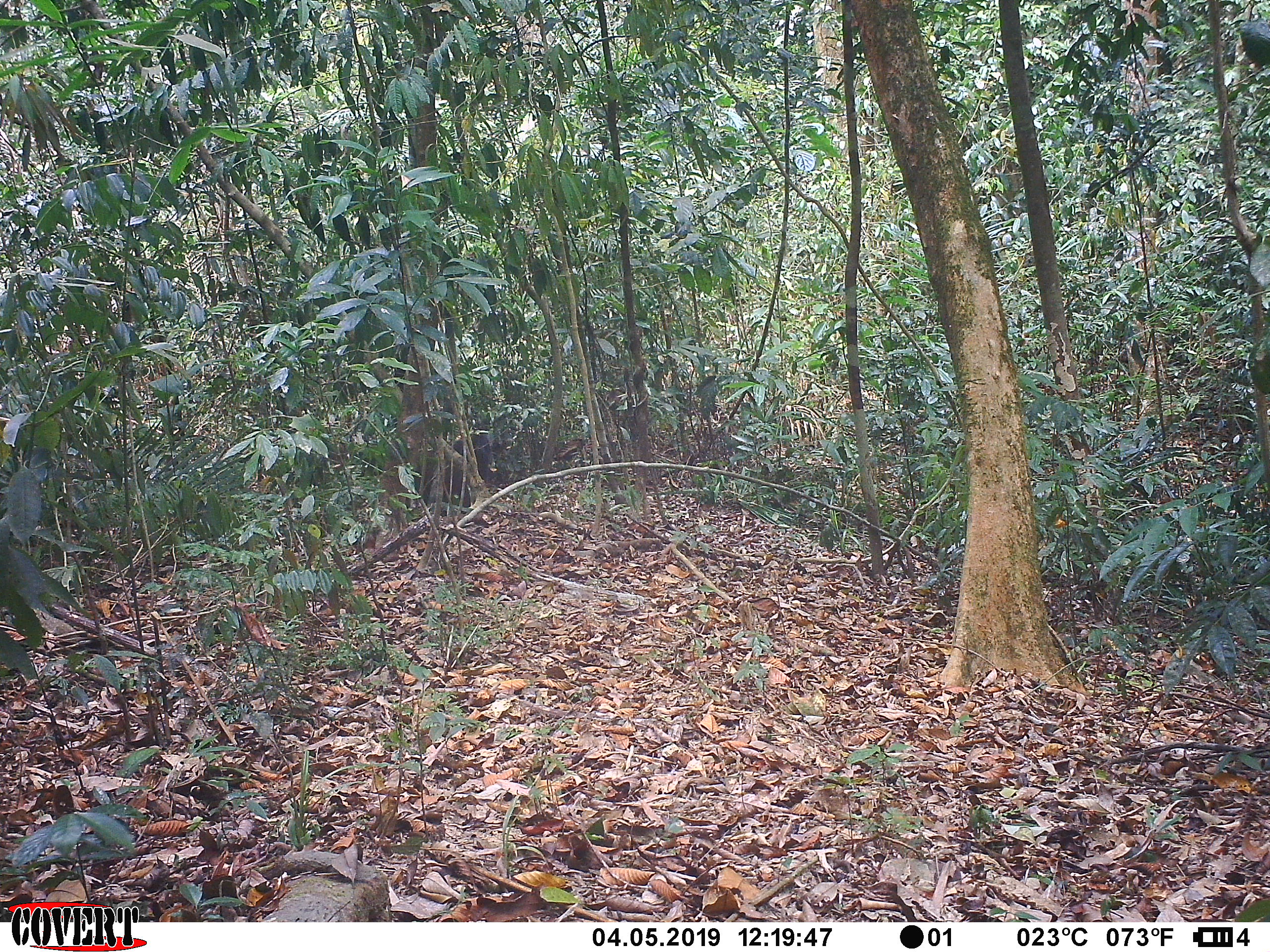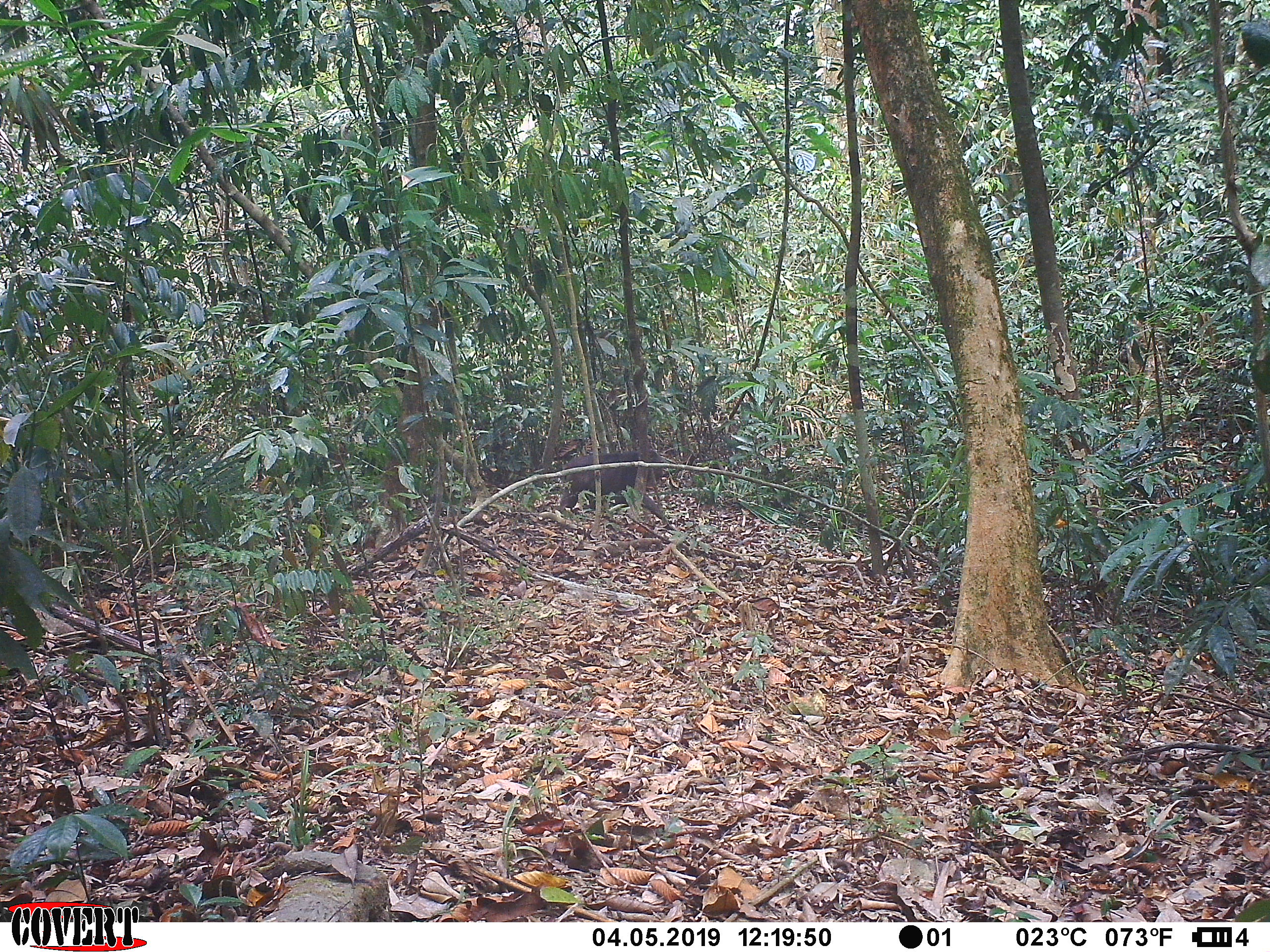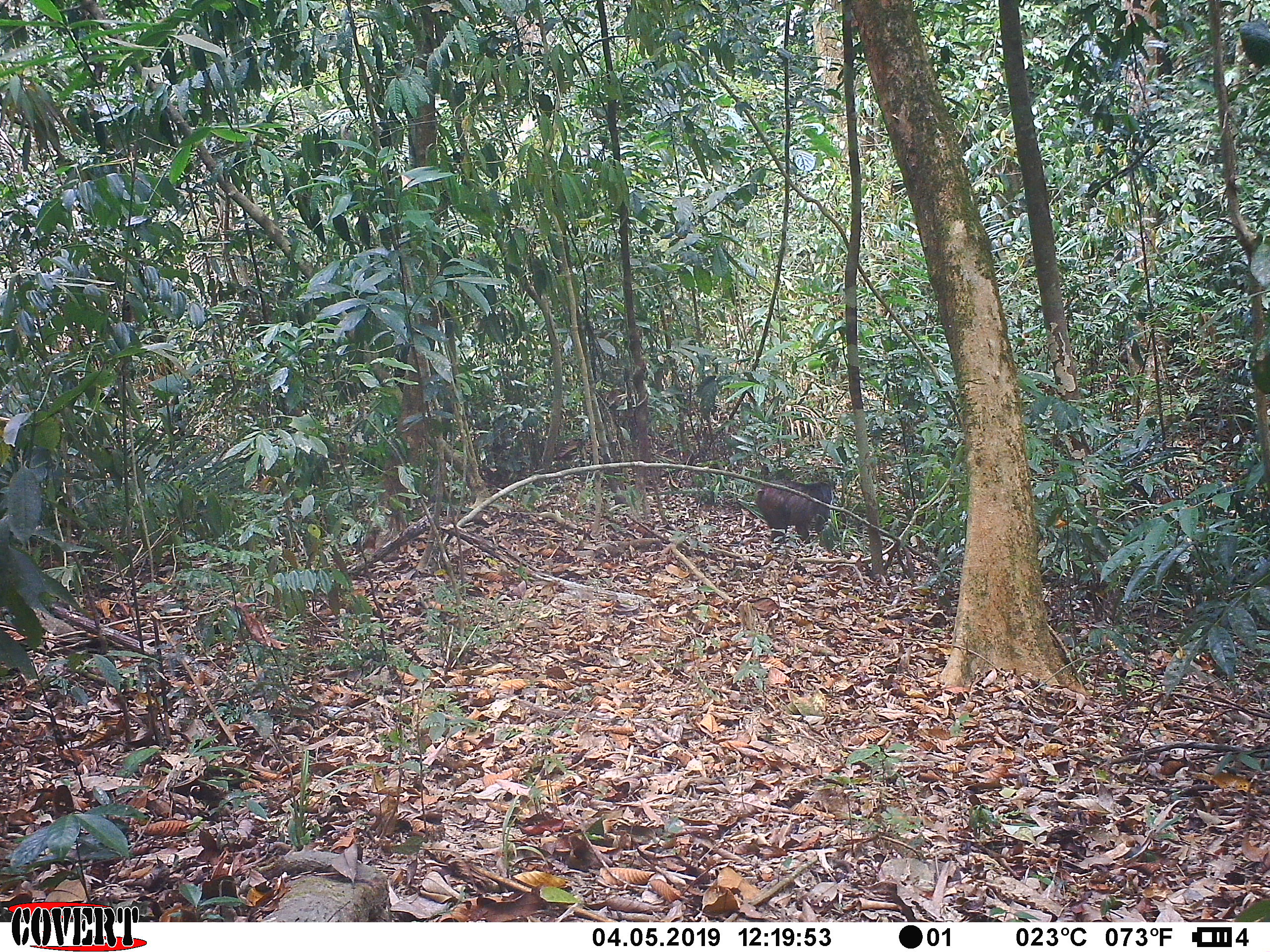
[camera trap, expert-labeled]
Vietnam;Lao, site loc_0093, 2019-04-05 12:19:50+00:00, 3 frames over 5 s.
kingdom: Animalia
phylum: Chordata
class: Mammalia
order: Primates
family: Cercopithecidae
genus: Macaca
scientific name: Macaca arctoides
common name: stump-tailed macaque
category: stump tailed macaque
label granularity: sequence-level